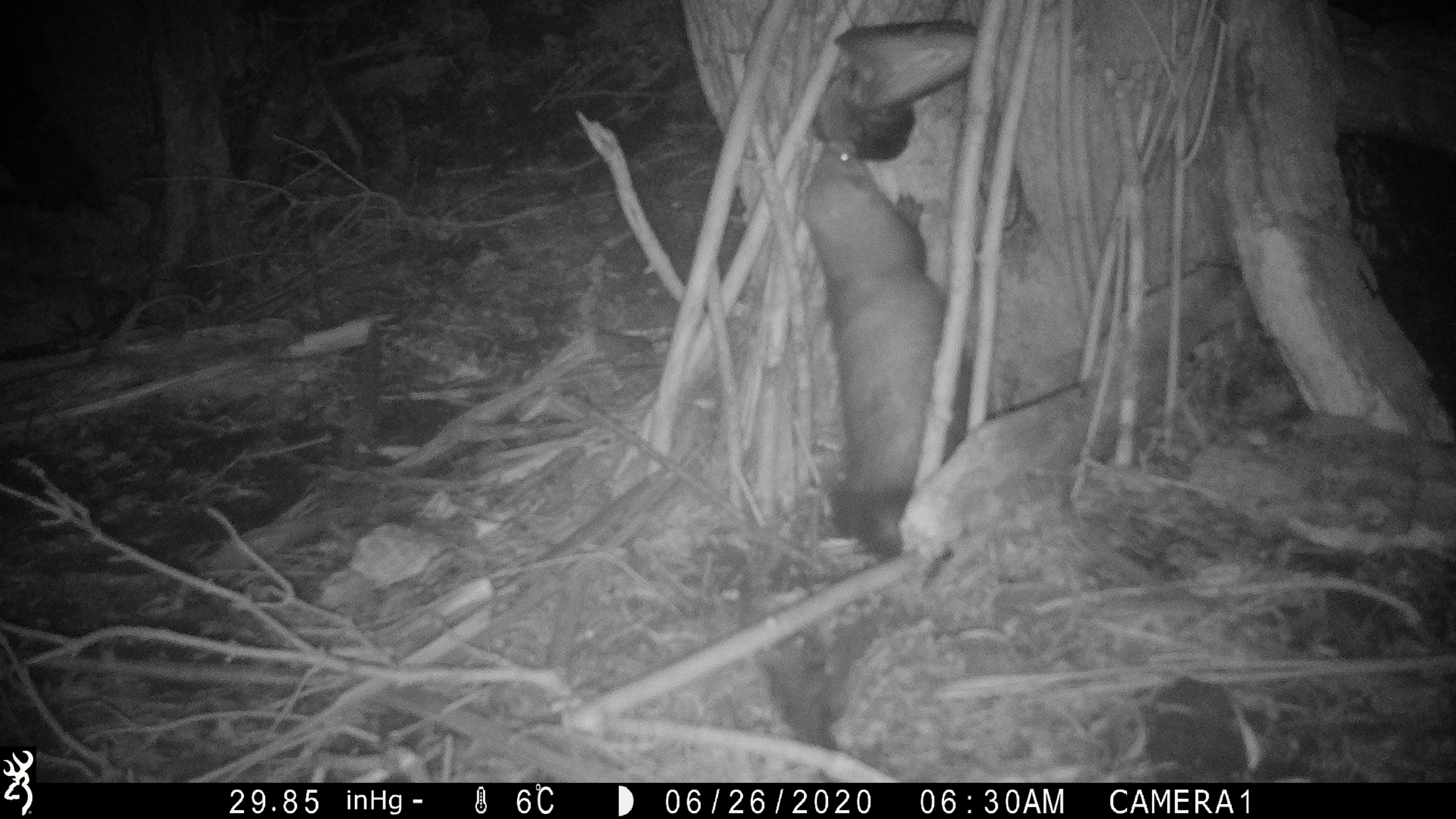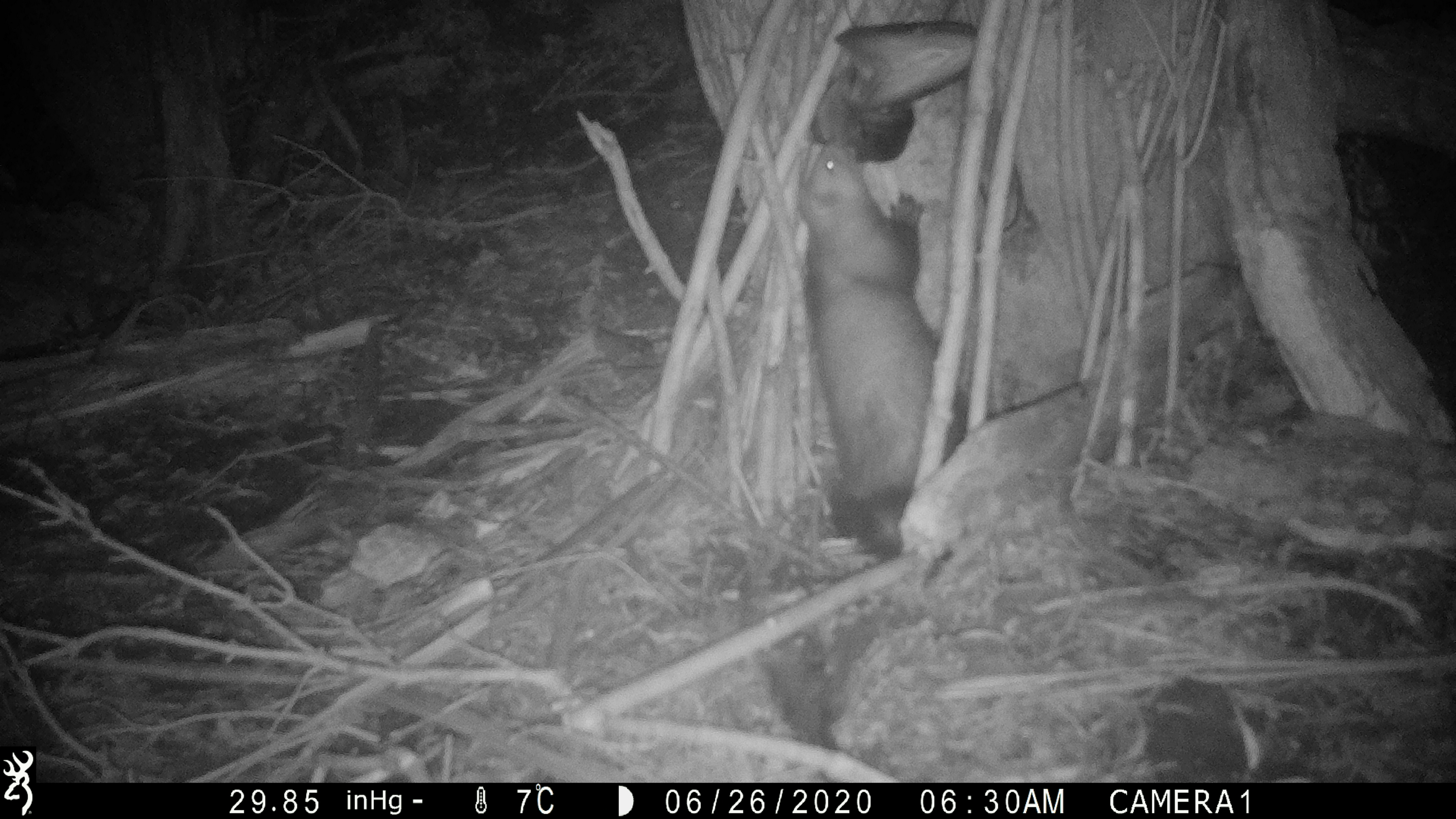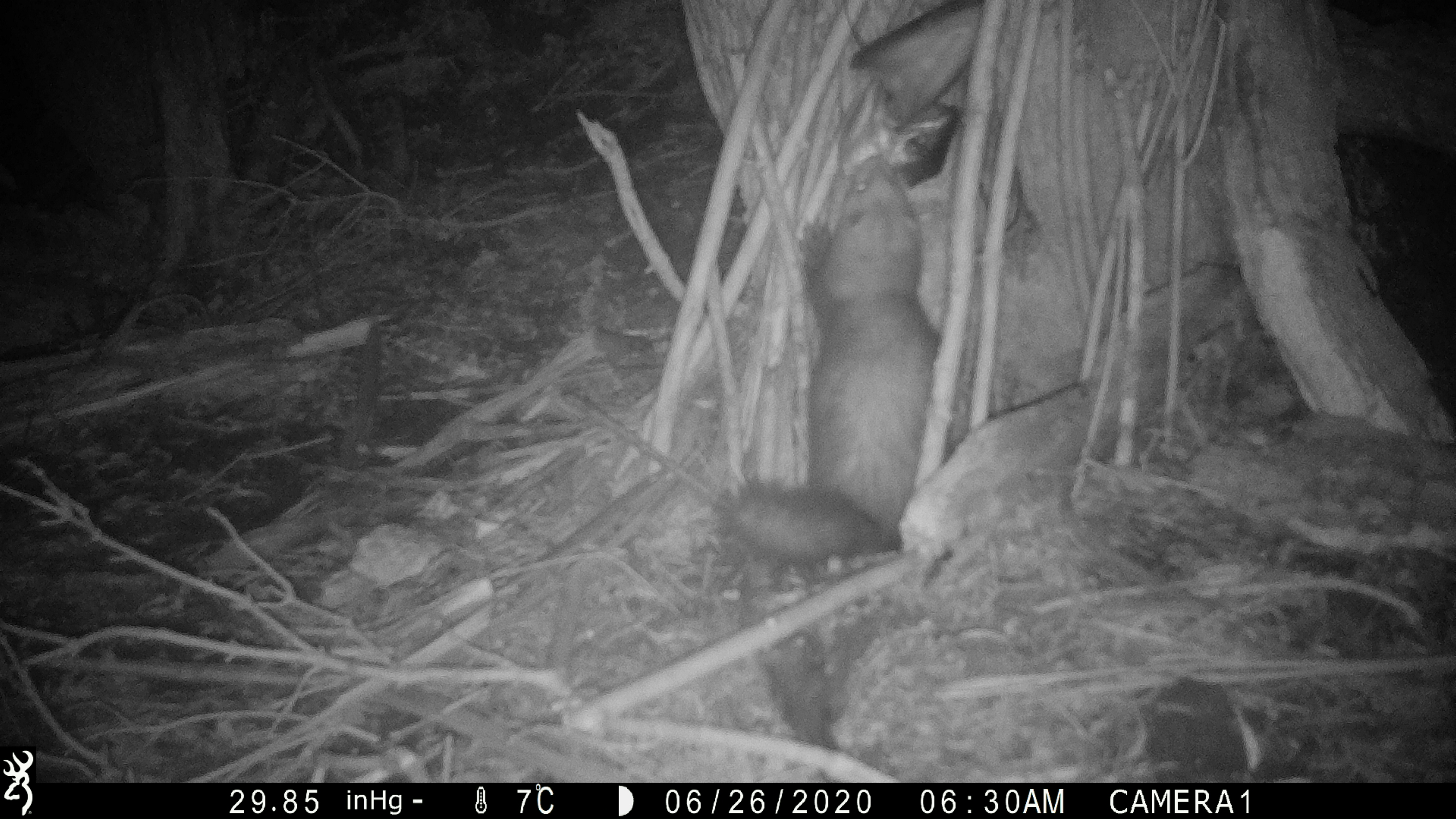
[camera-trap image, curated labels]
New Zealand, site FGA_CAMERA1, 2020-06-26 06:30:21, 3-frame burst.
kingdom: Animalia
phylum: Chordata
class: Mammalia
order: Carnivora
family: Mustelidae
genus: Mustela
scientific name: Mustela furo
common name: ferret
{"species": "ferret (Mustela furo)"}